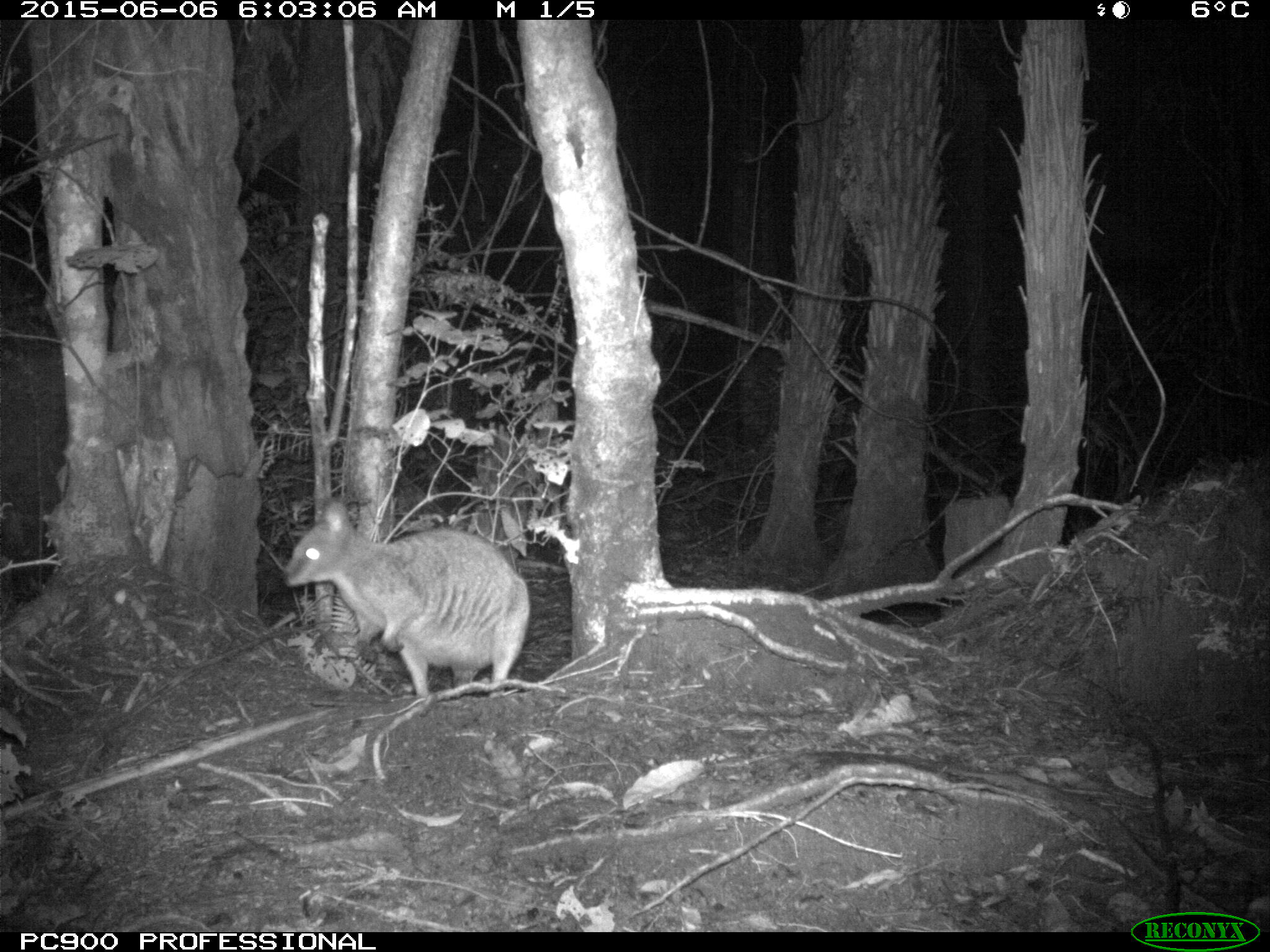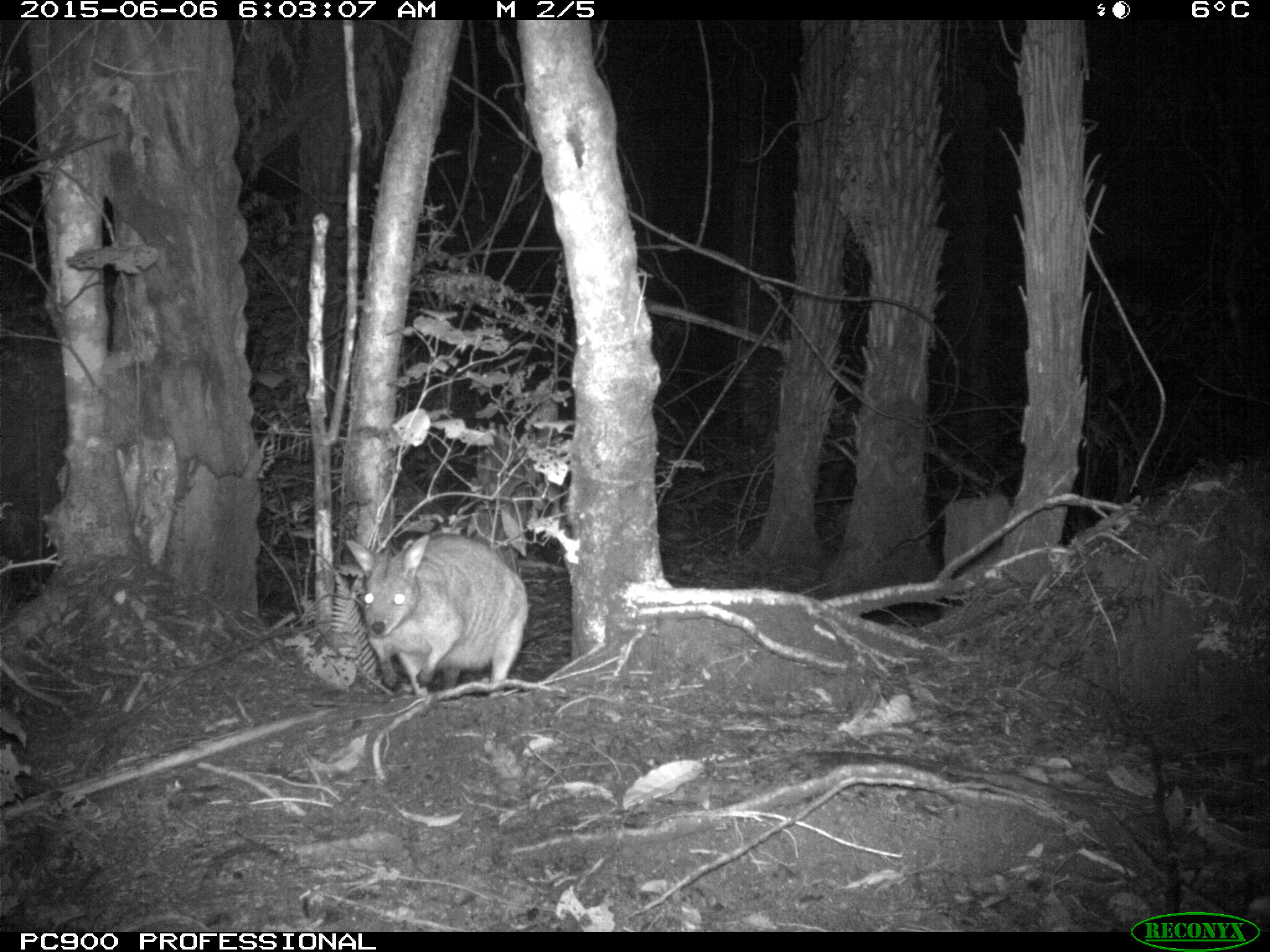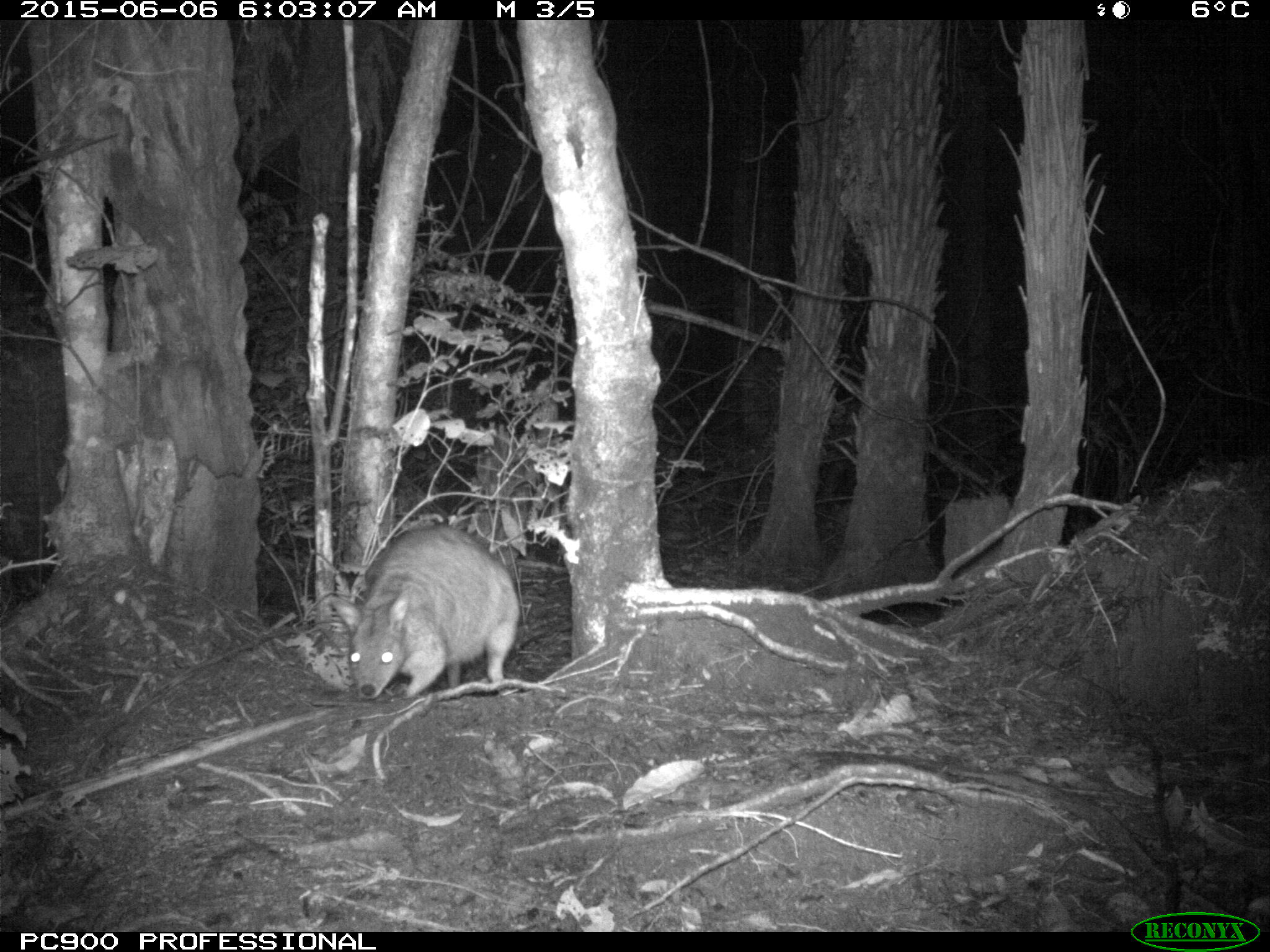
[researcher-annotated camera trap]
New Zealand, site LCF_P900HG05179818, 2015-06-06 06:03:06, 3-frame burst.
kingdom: Animalia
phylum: Chordata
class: Mammalia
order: Diprotodontia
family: Macropodidae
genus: Notamacropus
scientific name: Notamacropus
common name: wallaby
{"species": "wallaby (Notamacropus)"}